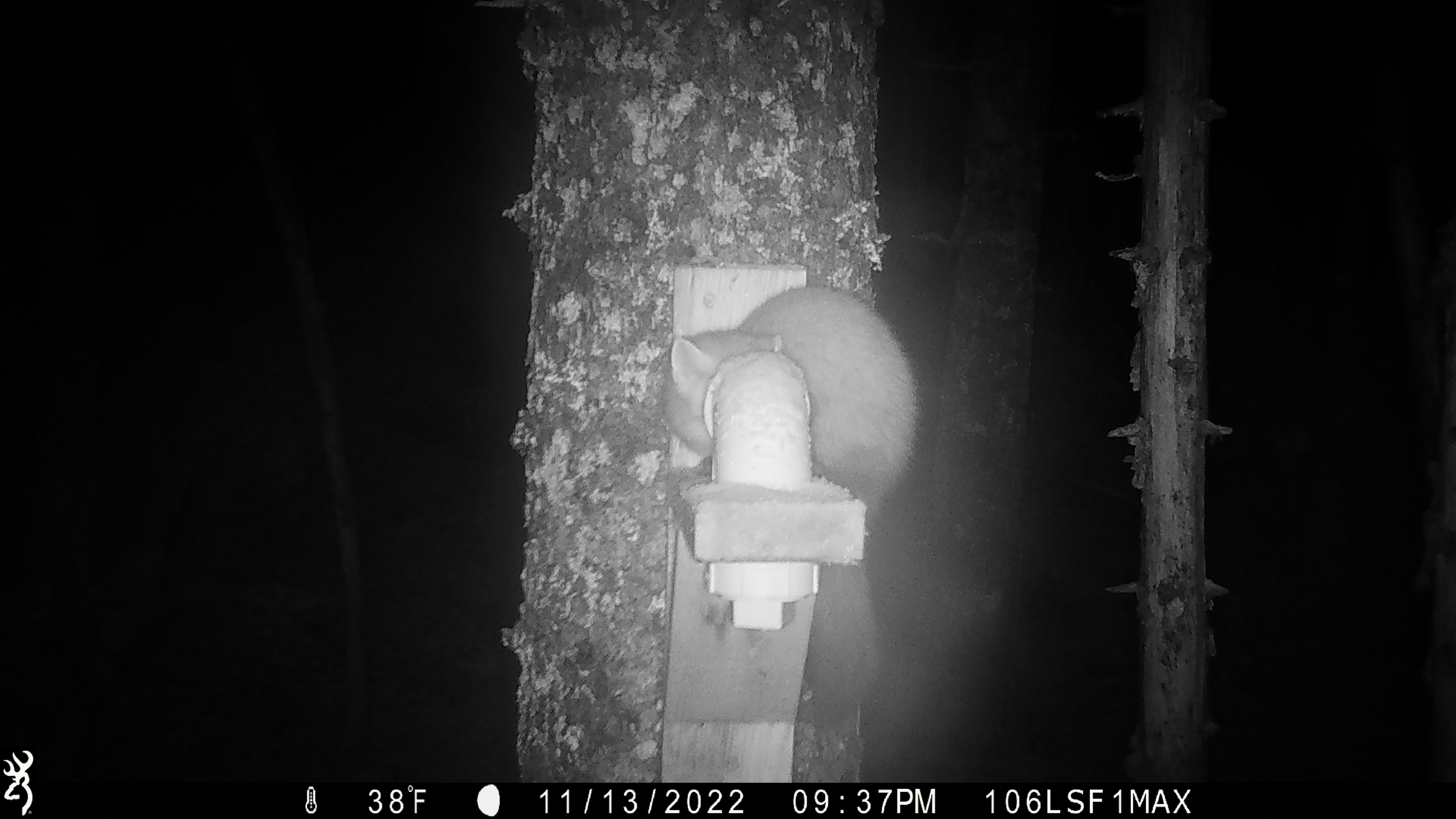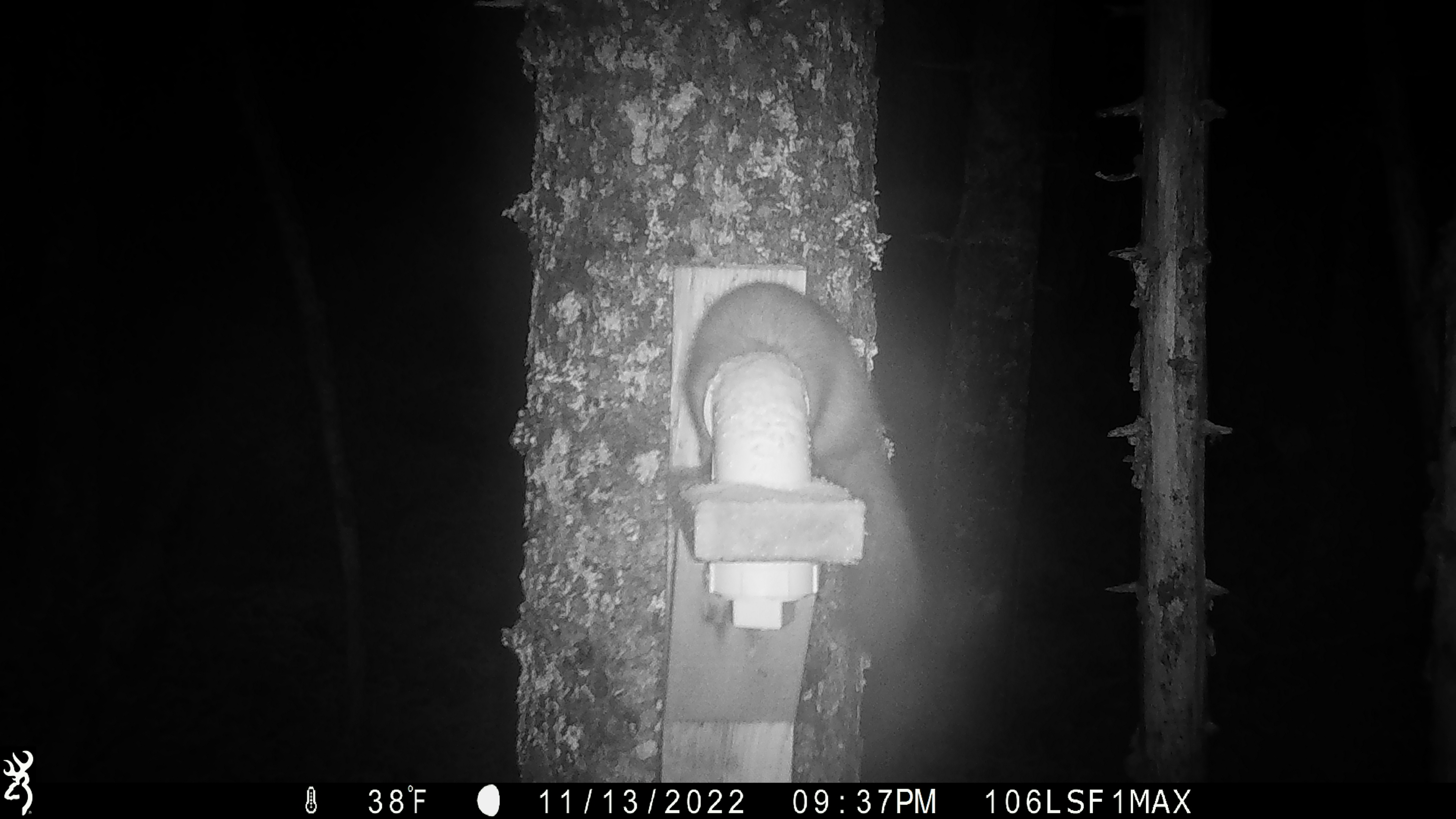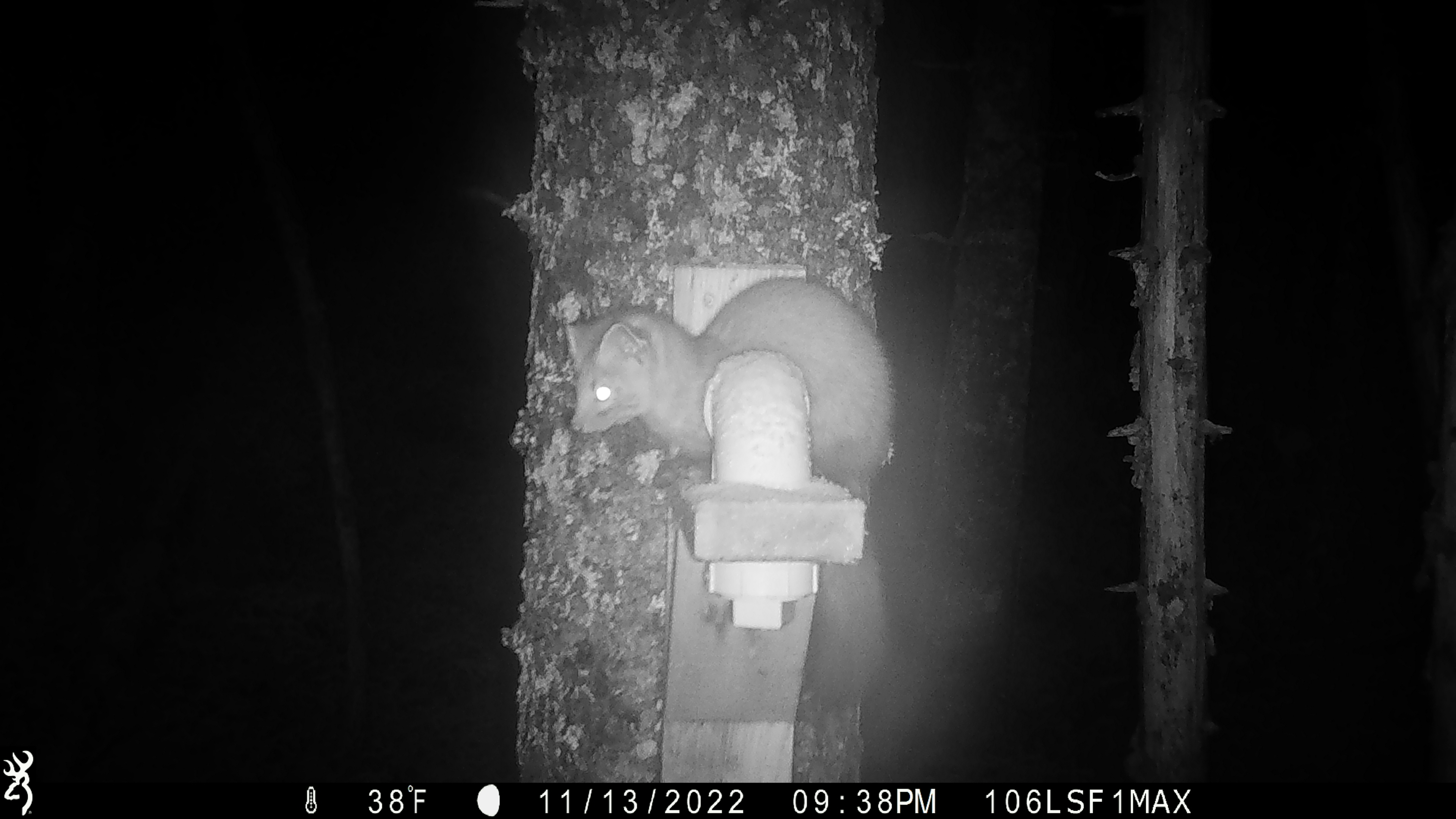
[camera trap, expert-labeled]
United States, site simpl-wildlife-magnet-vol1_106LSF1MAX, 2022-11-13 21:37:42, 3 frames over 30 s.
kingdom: Animalia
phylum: Chordata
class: Mammalia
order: Carnivora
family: Mustelidae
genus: Martes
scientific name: Martes americana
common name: american marten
American marten (Martes americana).